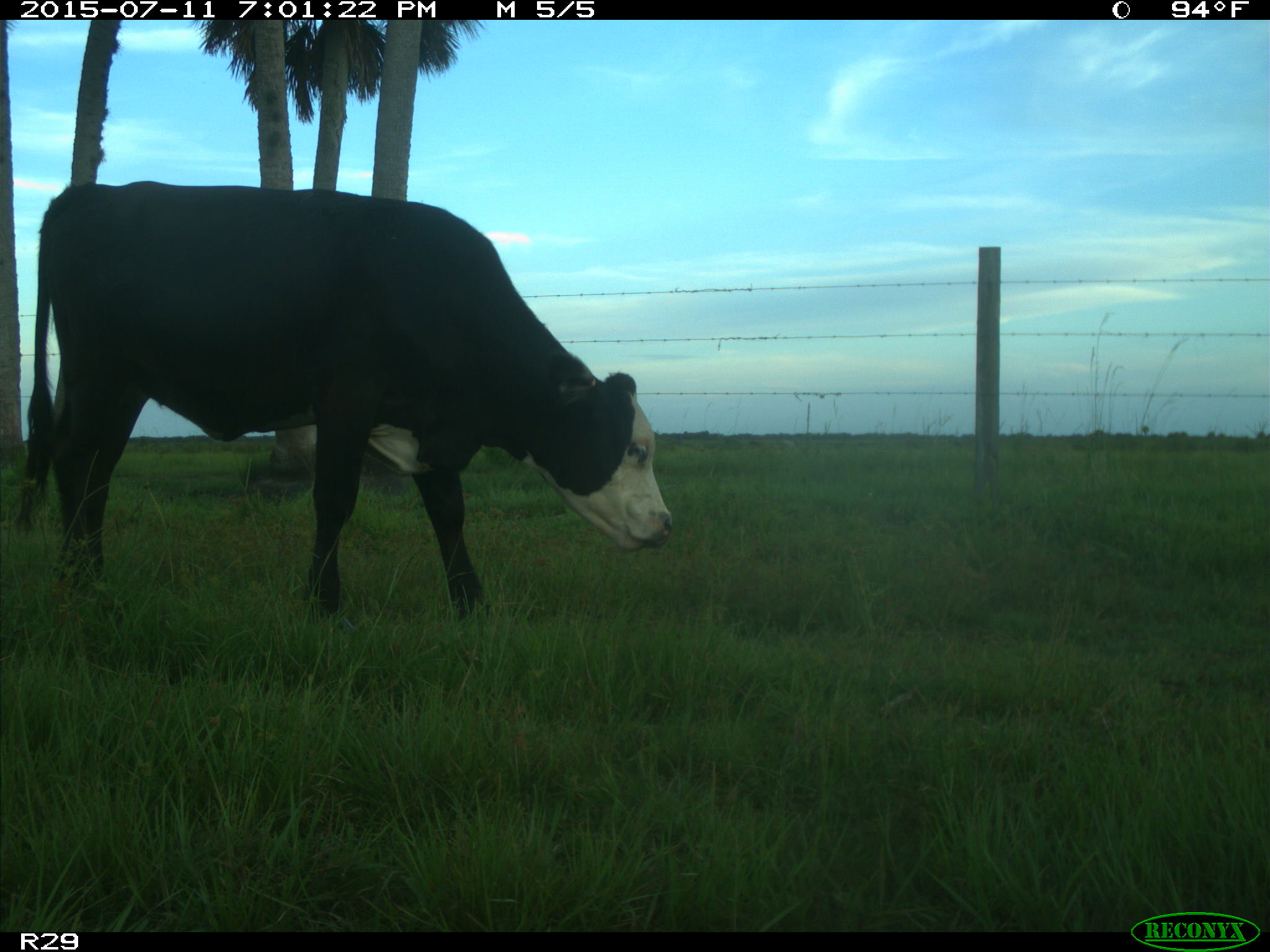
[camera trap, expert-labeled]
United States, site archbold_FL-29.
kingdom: Animalia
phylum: Chordata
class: Mammalia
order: Artiodactyla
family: Bovidae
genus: Bos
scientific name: Bos taurus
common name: domestic cow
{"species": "Bos taurus (domestic cow)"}